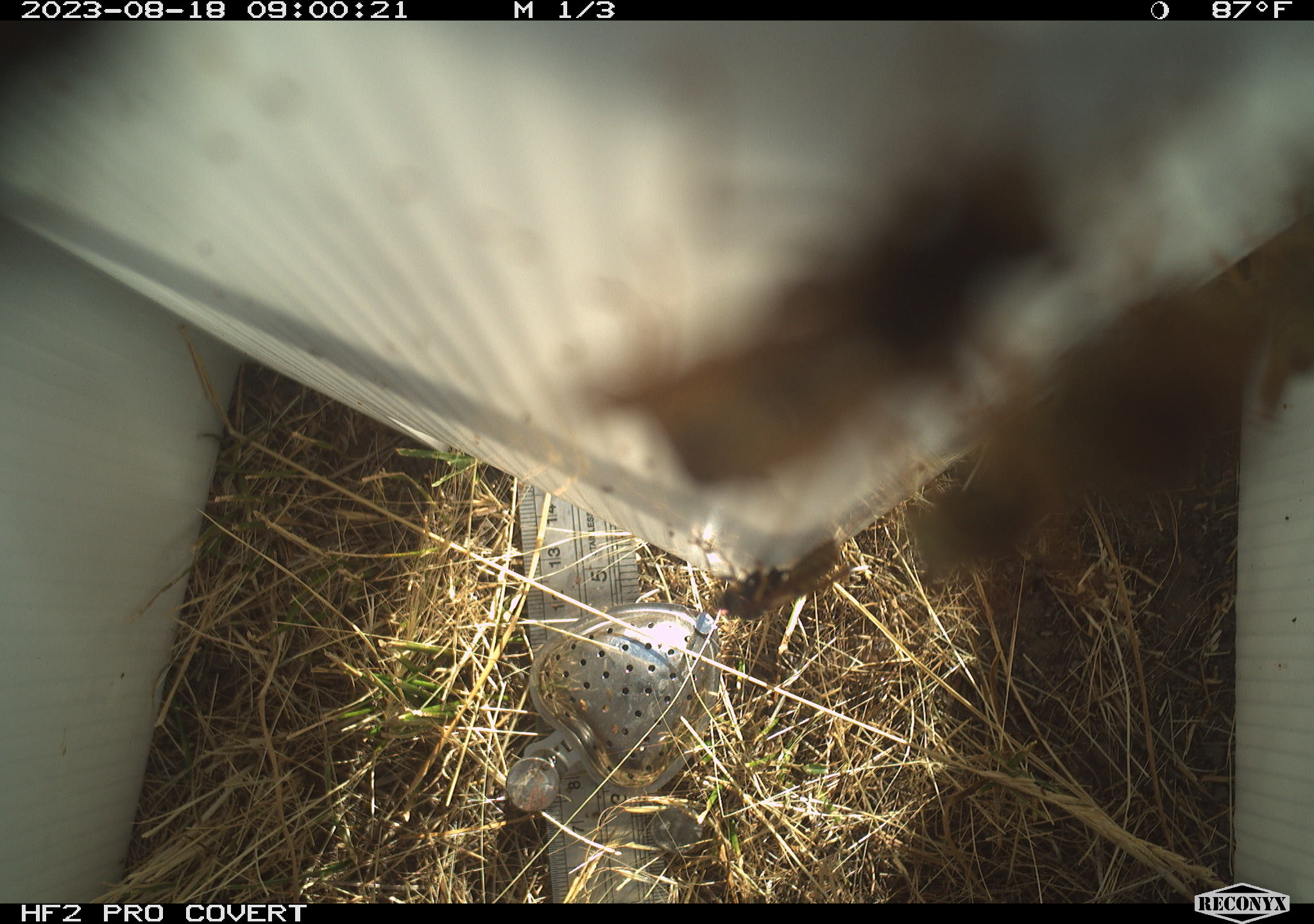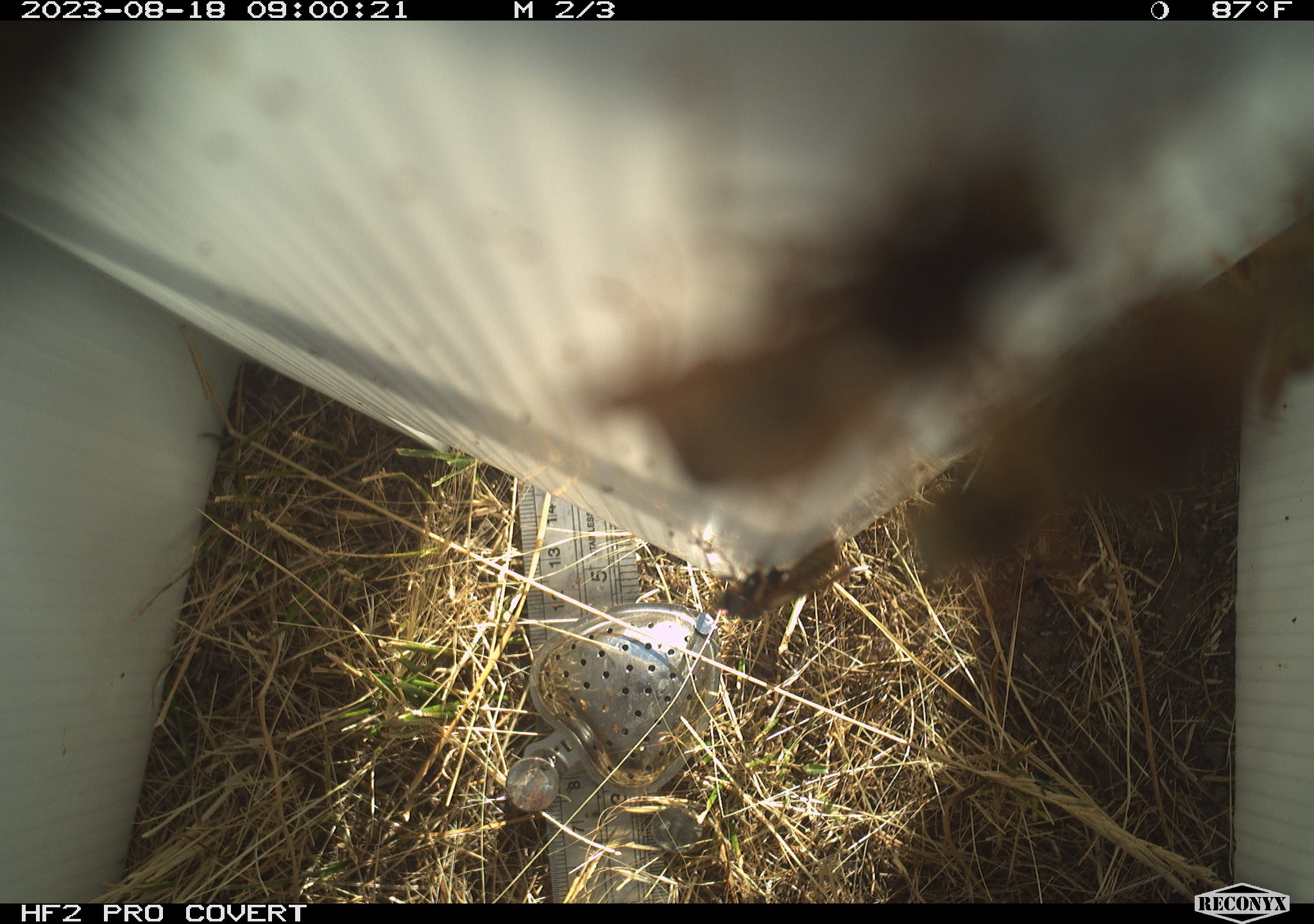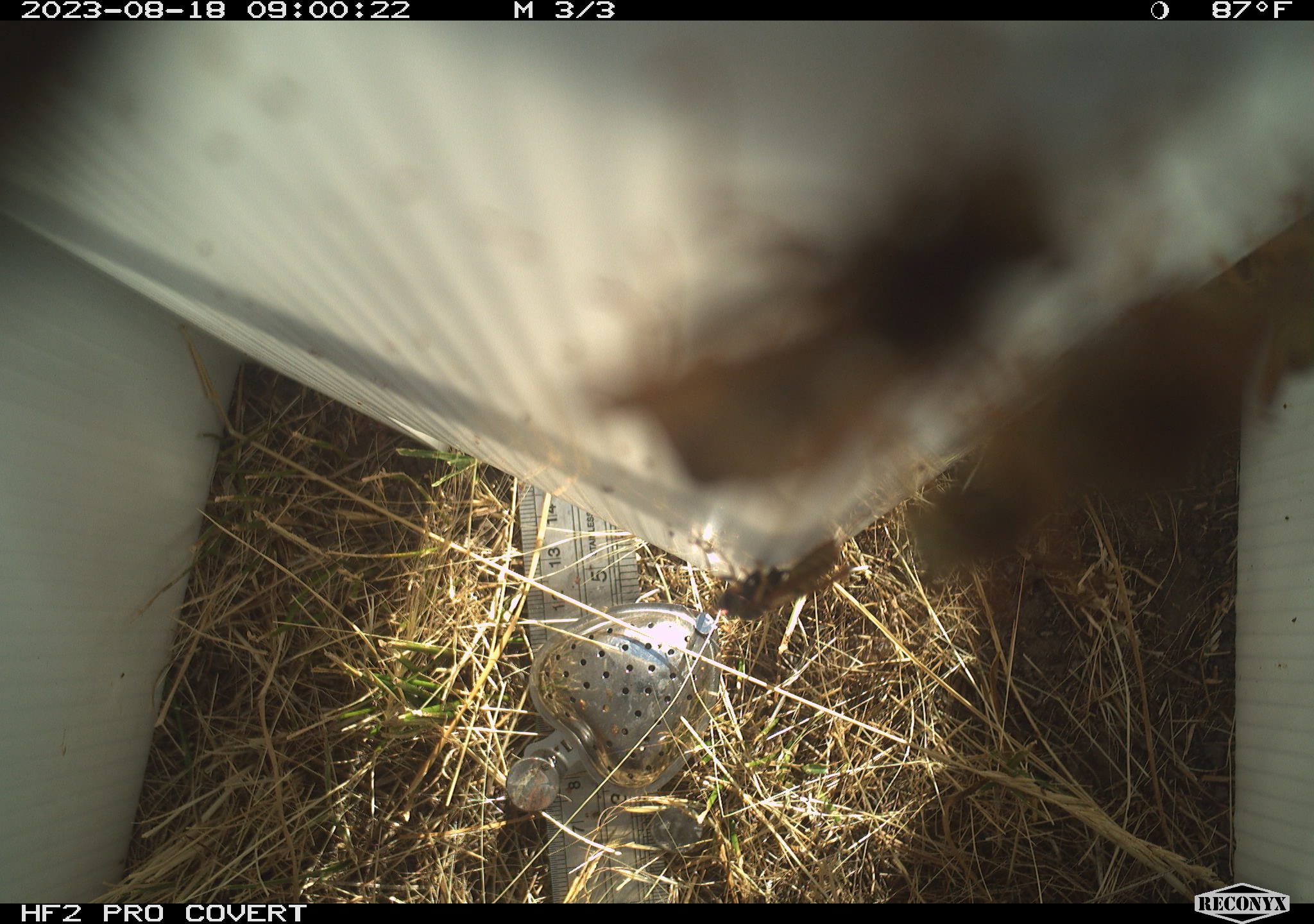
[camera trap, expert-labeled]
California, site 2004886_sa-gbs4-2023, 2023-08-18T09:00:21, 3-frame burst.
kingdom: Animalia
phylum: Arthropoda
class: Insecta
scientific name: Insecta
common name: insect